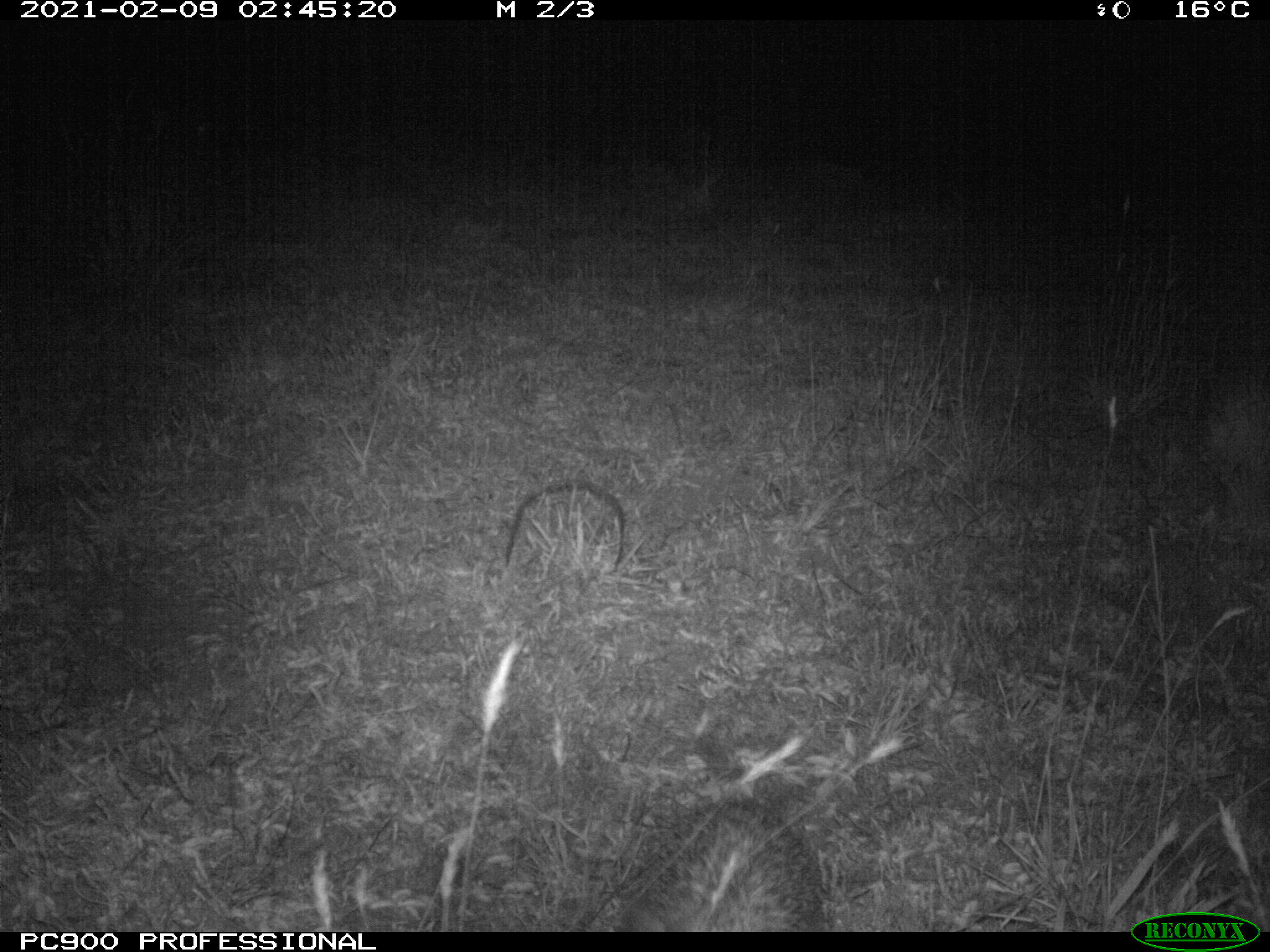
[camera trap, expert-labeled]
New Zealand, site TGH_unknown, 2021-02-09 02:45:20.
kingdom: Animalia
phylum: Chordata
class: Mammalia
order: Eulipotyphla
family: Erinaceidae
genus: Erinaceus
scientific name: Erinaceus europaeus europaeus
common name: european hedgehog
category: hedgehog